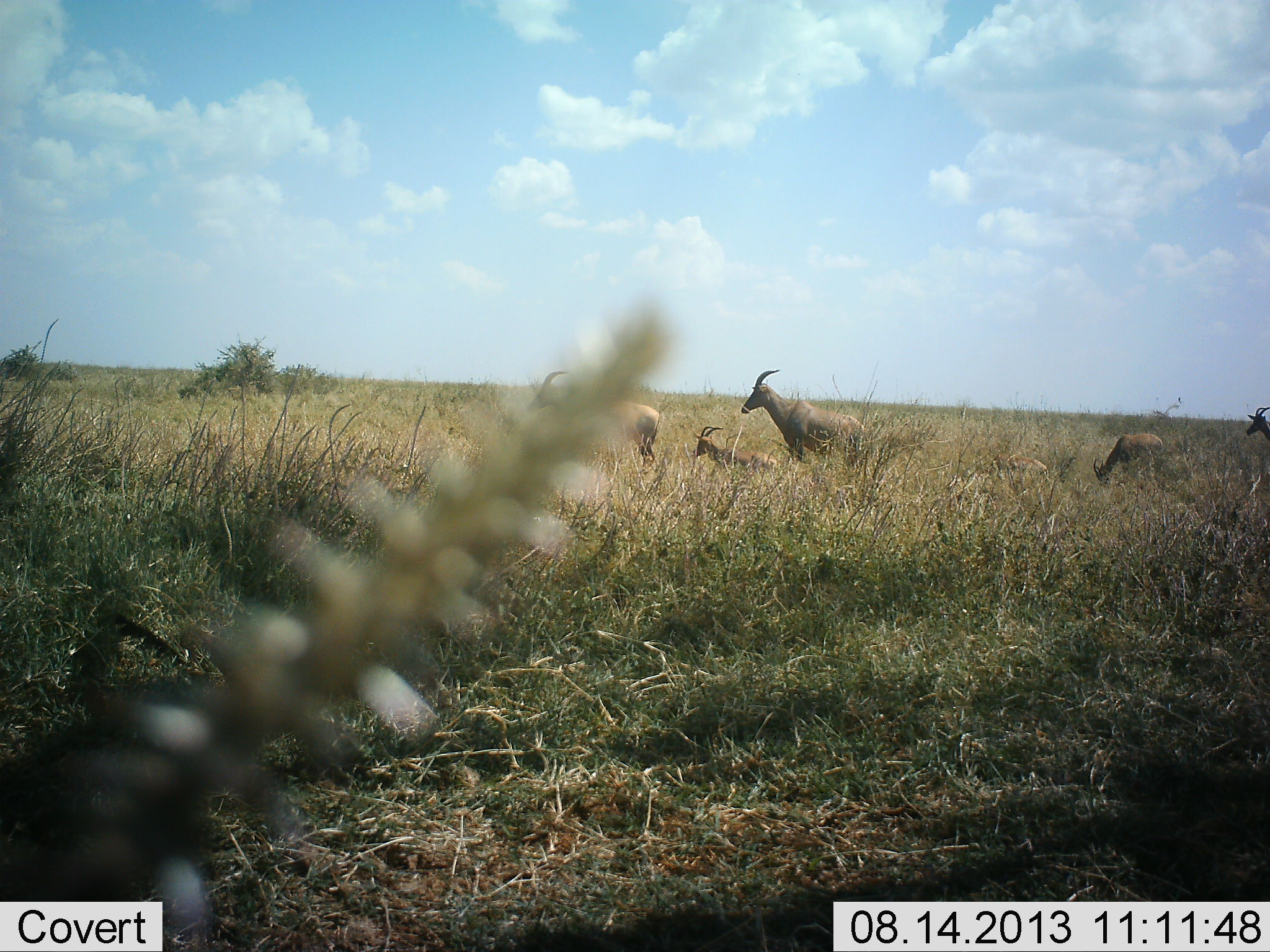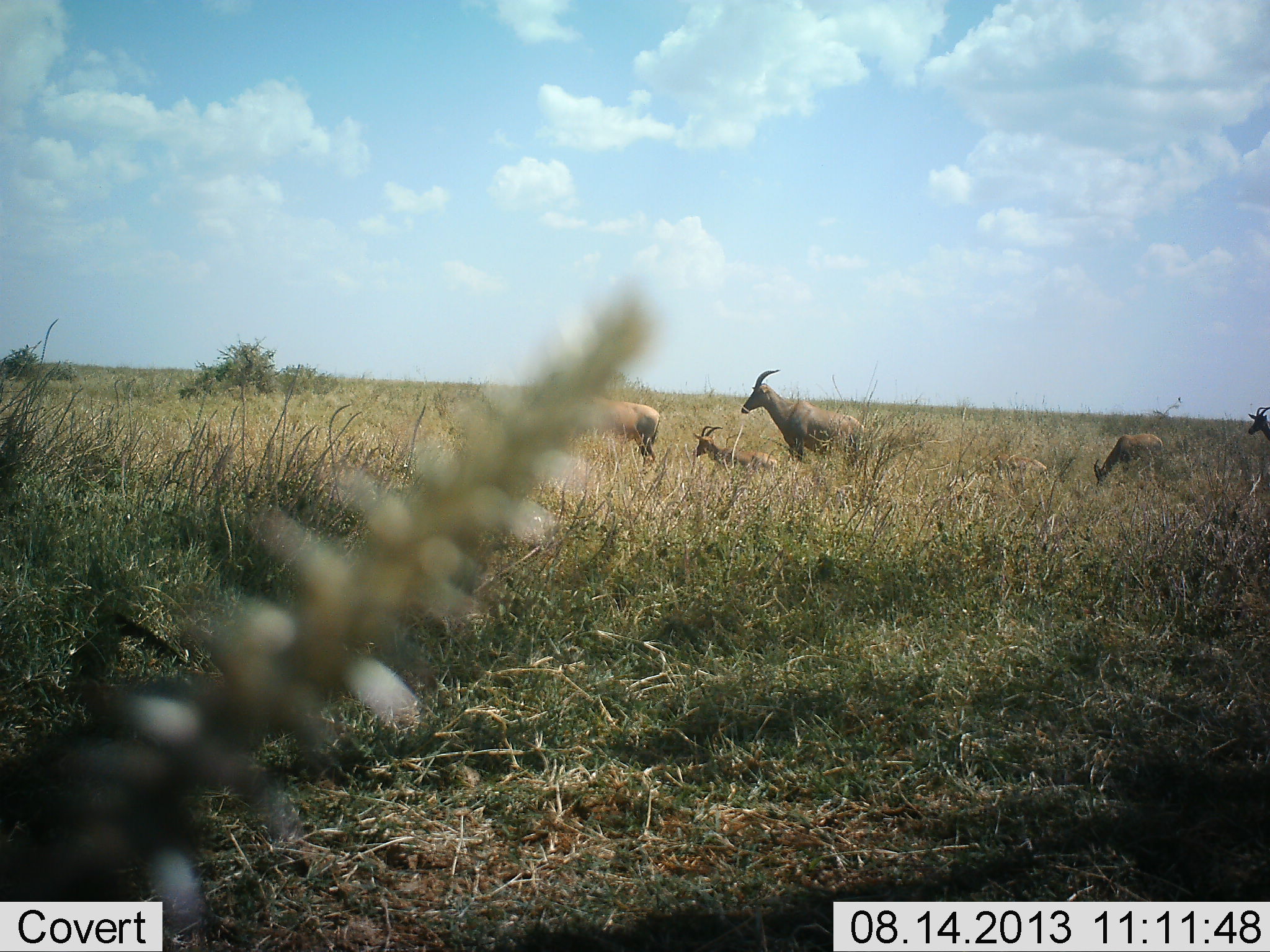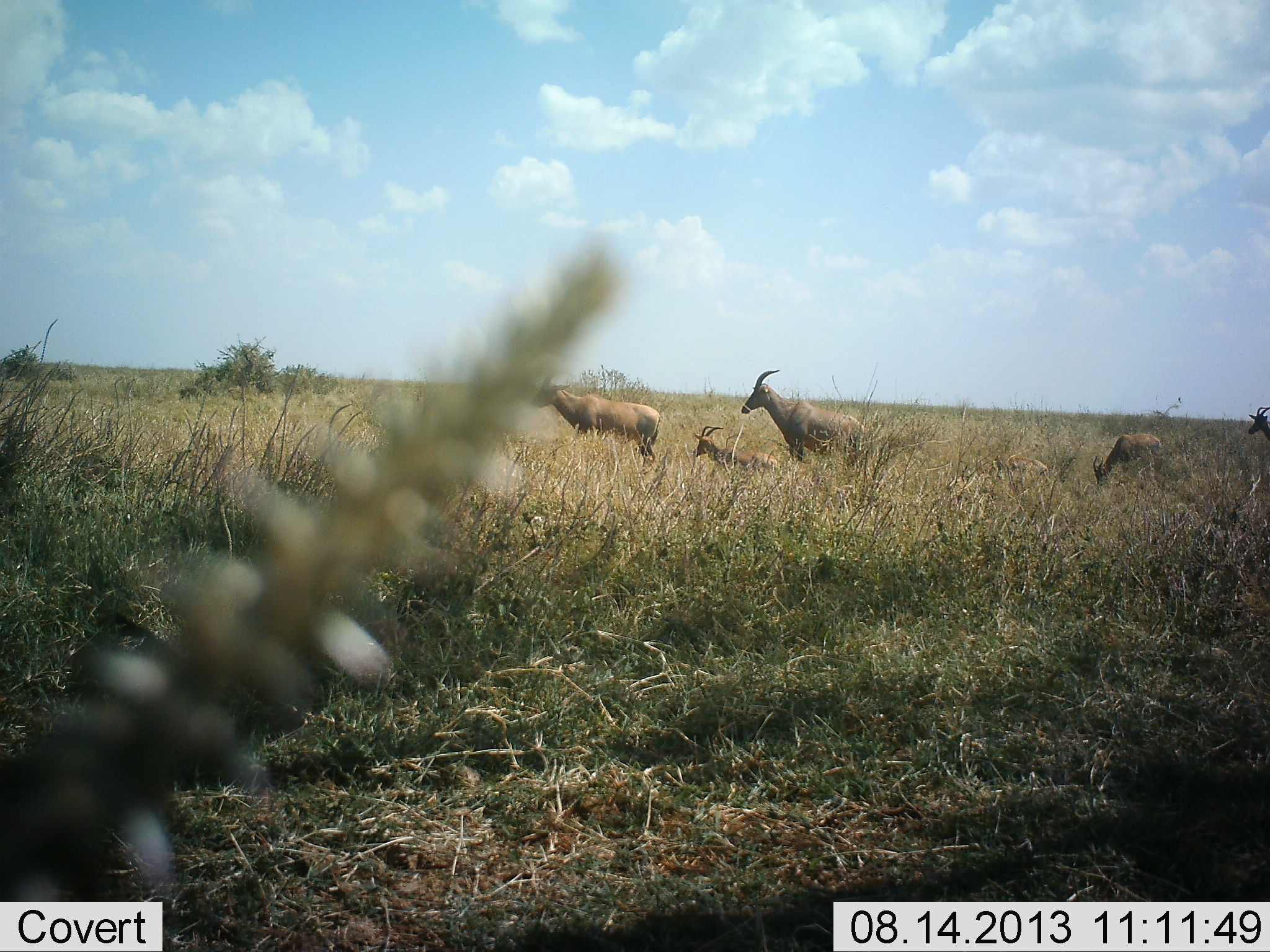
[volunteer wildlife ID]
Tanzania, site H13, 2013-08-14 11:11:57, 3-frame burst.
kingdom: Animalia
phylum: Chordata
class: Mammalia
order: Artiodactyla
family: Bovidae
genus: Damaliscus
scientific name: Damaliscus lunatus jimela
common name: topi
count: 5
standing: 90%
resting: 60%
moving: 0%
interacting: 0%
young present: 10%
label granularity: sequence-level